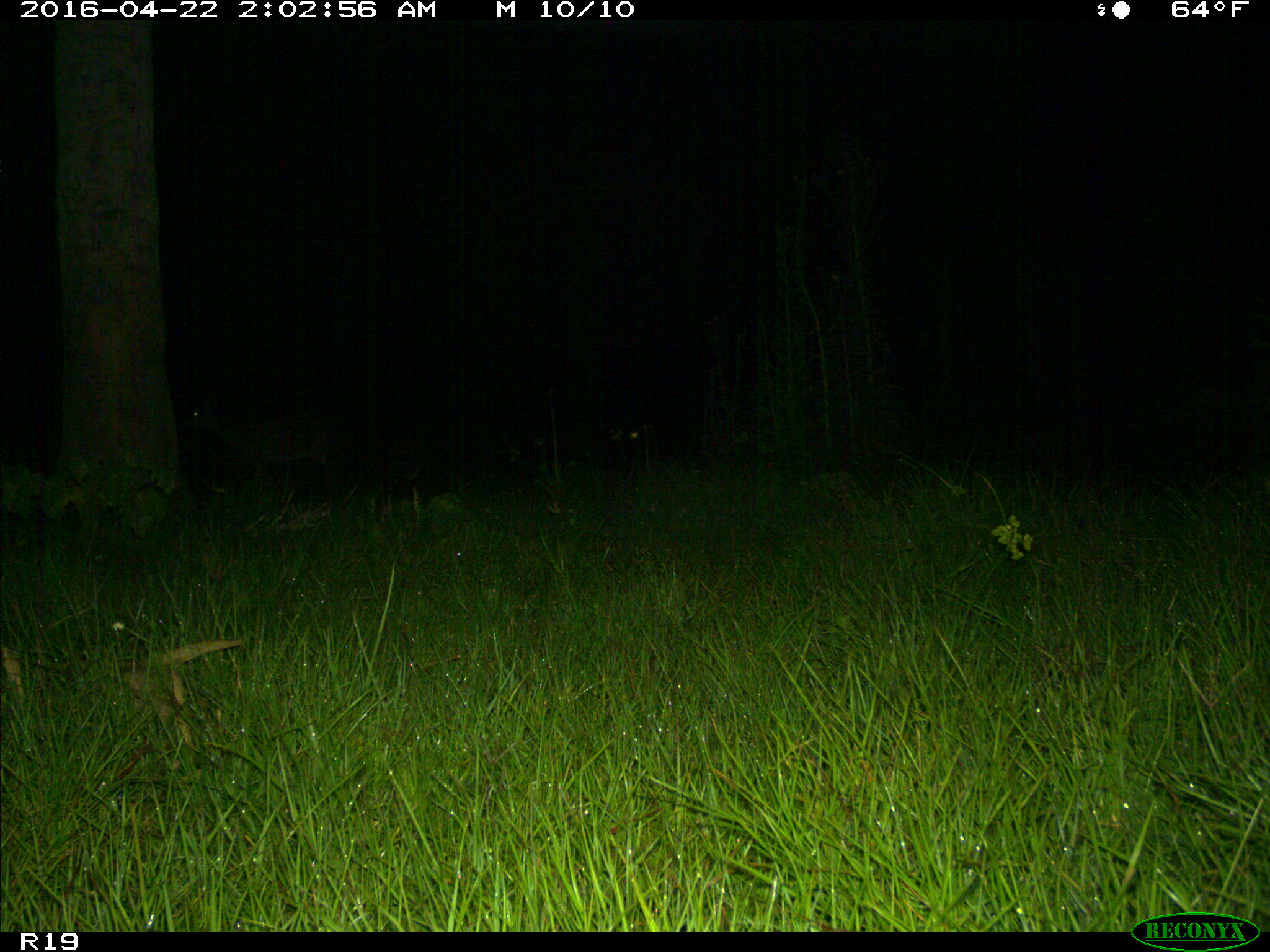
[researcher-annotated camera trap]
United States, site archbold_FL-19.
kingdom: Animalia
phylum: Chordata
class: Mammalia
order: Artiodactyla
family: Cervidae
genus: Odocoileus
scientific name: Odocoileus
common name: deer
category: unidentified deer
Unidentified deer (deer) (Odocoileus).